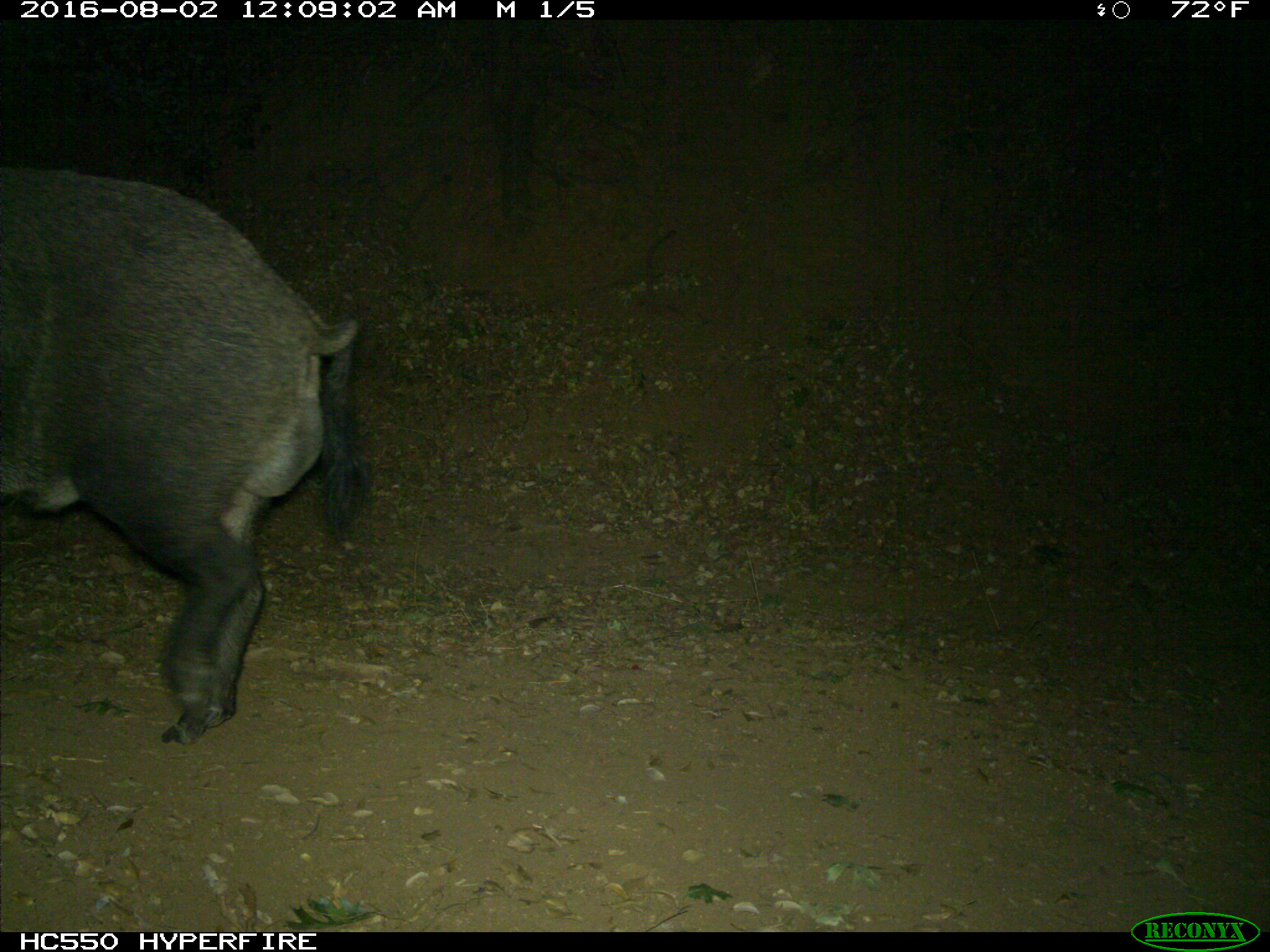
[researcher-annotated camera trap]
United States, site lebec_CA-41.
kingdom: Animalia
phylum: Chordata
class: Mammalia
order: Artiodactyla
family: Suidae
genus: Sus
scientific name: Sus scrofa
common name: wild boar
Sus scrofa (wild boar).